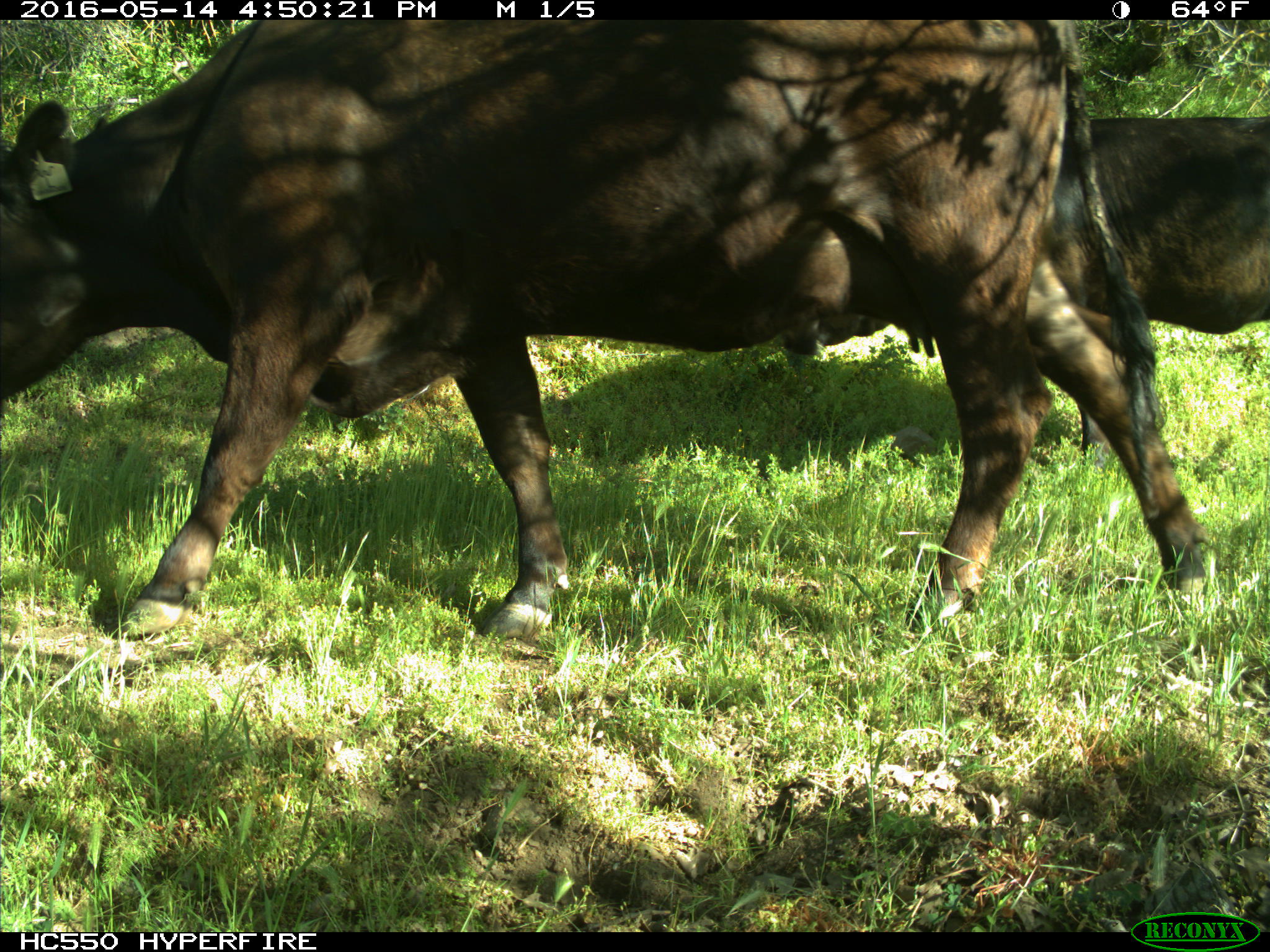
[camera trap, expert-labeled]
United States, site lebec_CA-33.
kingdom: Animalia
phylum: Chordata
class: Mammalia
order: Artiodactyla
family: Bovidae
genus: Bos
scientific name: Bos taurus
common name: domestic cow